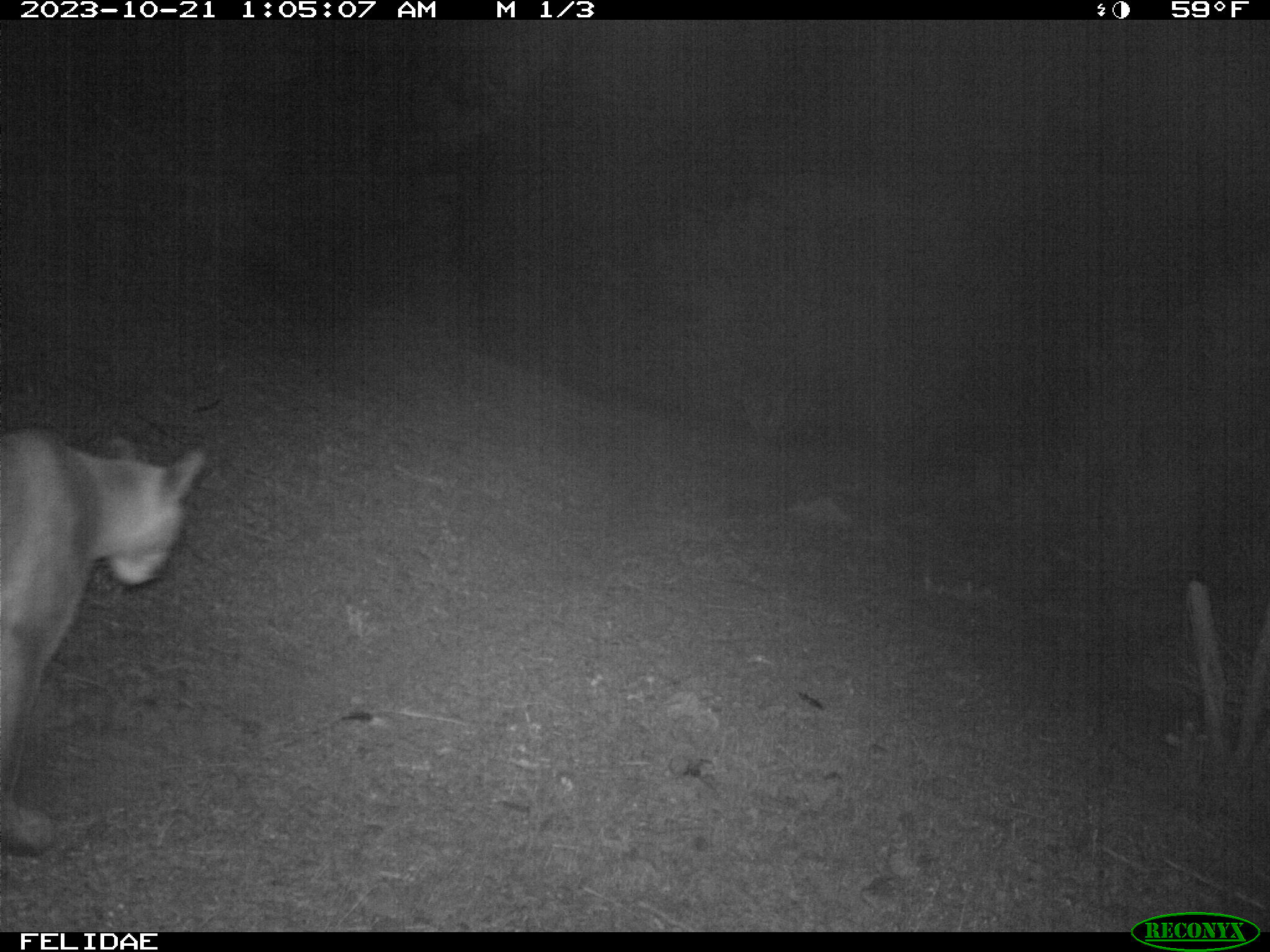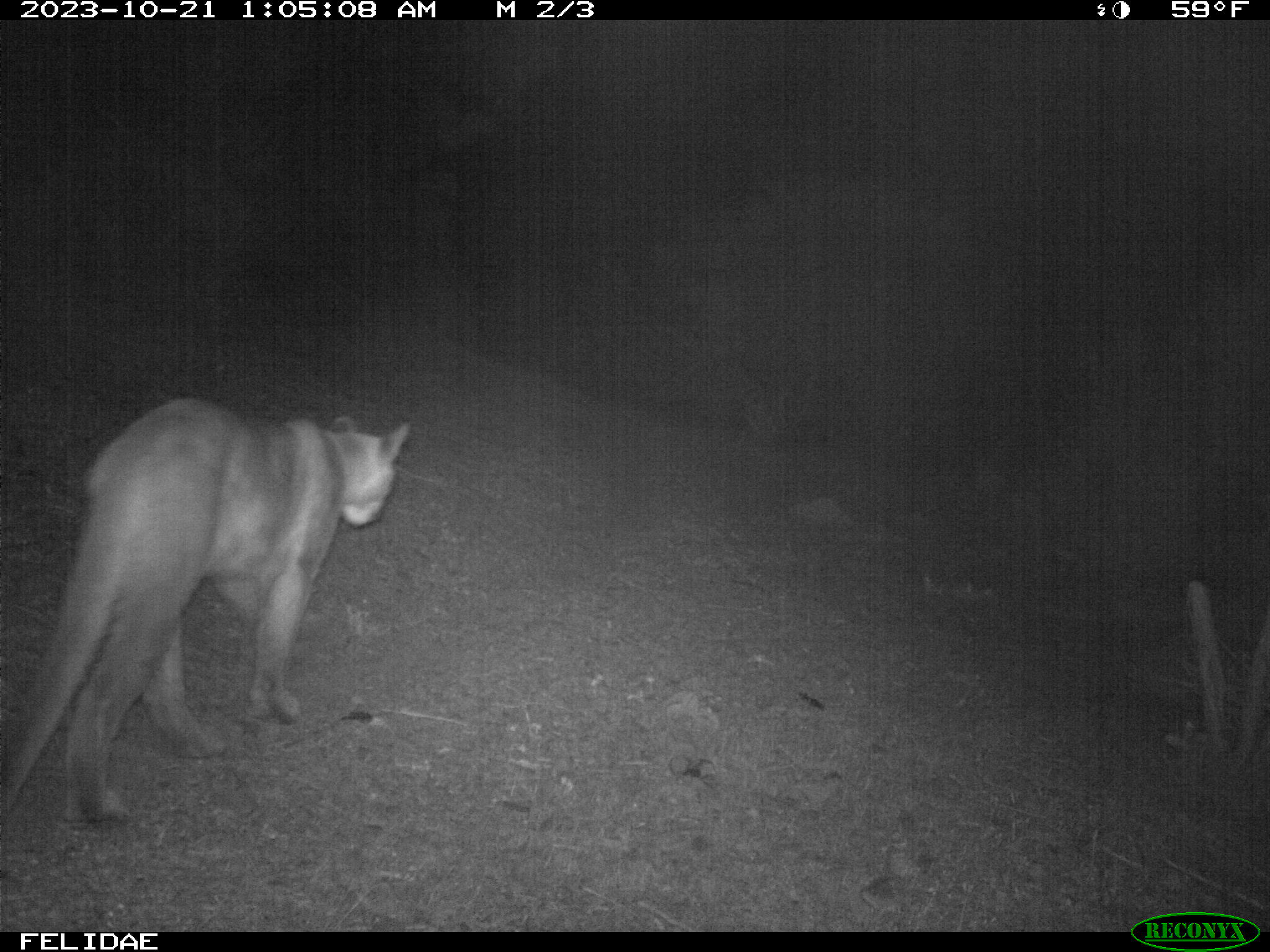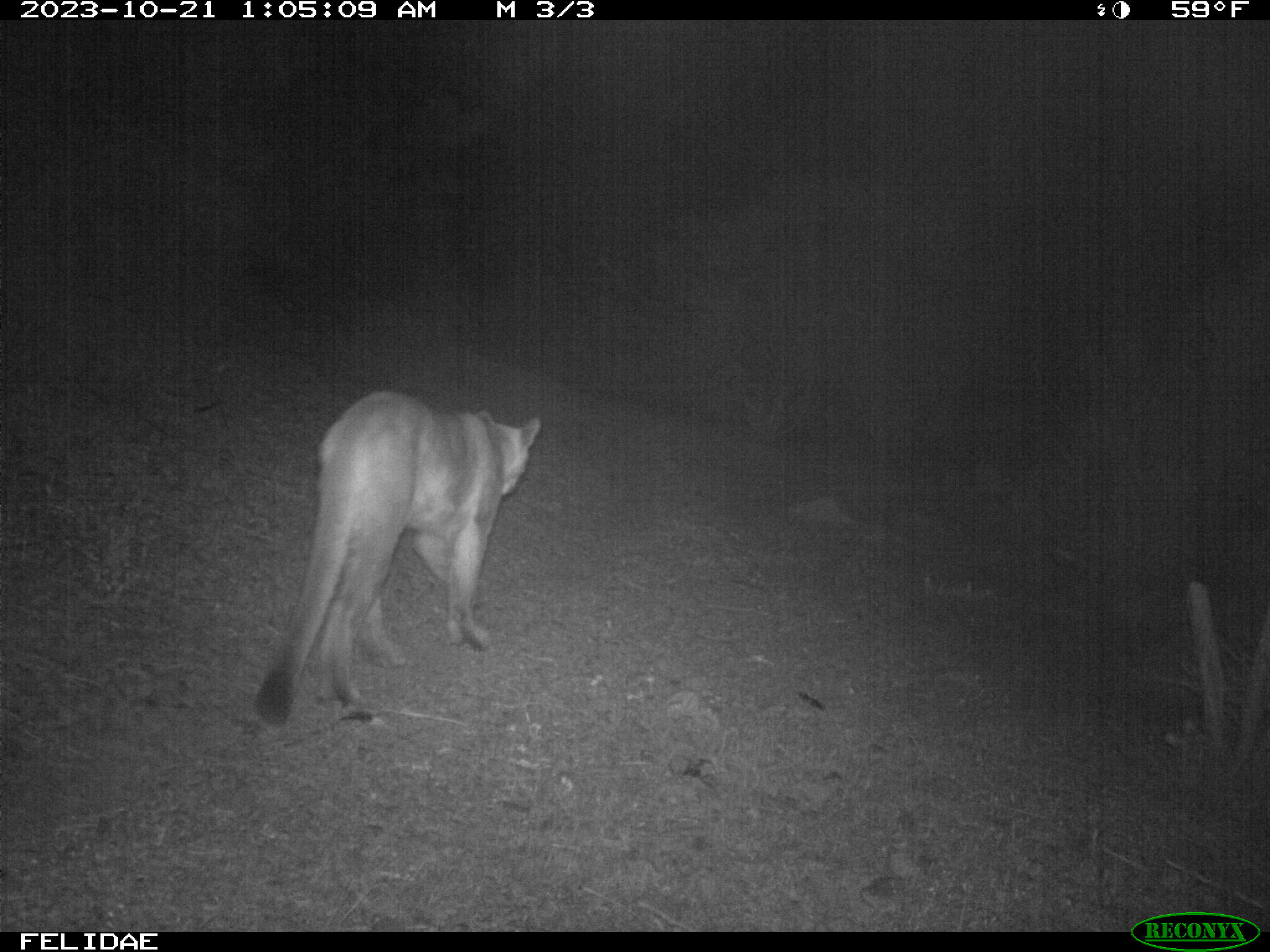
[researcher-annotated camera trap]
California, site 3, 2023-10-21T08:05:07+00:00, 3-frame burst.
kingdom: Animalia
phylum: Chordata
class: Mammalia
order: Carnivora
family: Felidae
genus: Puma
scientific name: Puma concolor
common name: puma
Puma (Puma concolor).